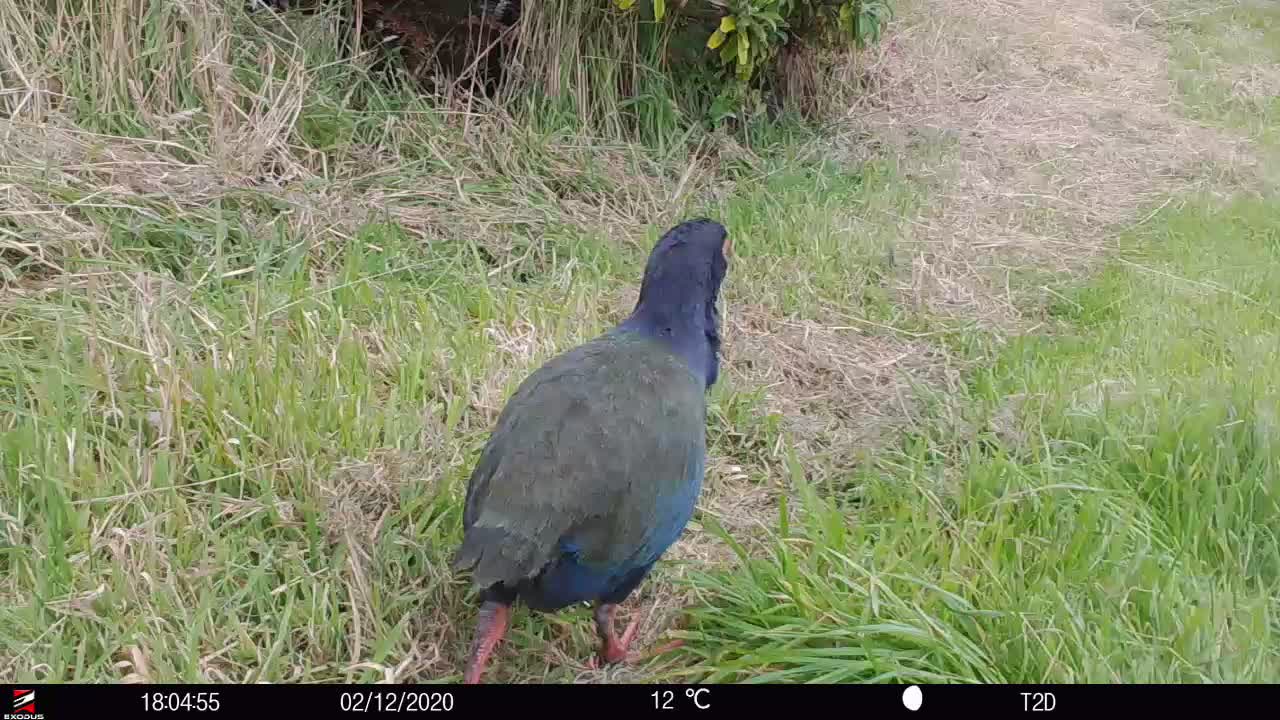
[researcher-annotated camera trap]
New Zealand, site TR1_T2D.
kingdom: Animalia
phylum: Chordata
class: Aves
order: Gruiformes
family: Rallidae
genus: Porphyrio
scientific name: Porphyrio mantelli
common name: takahe